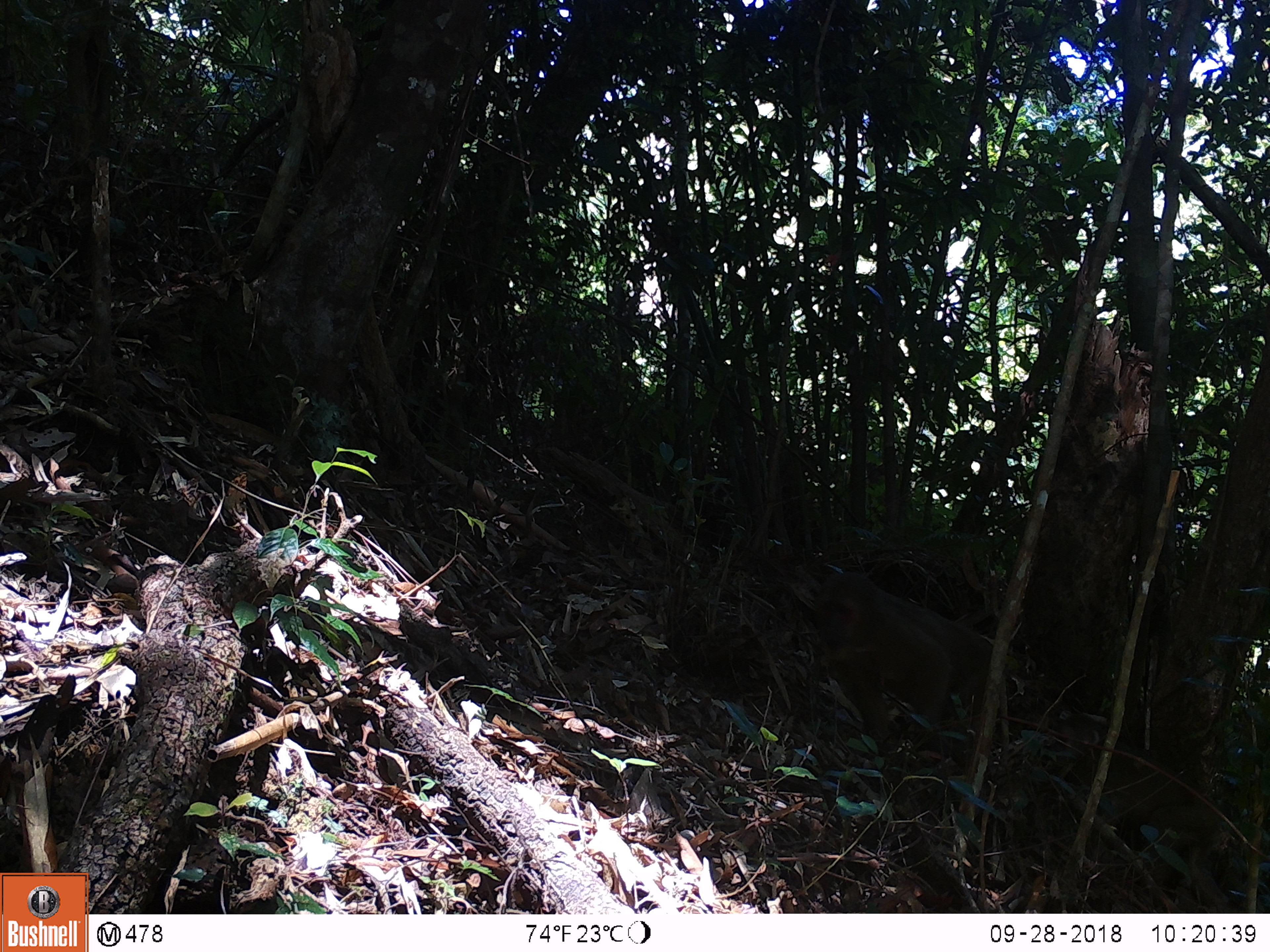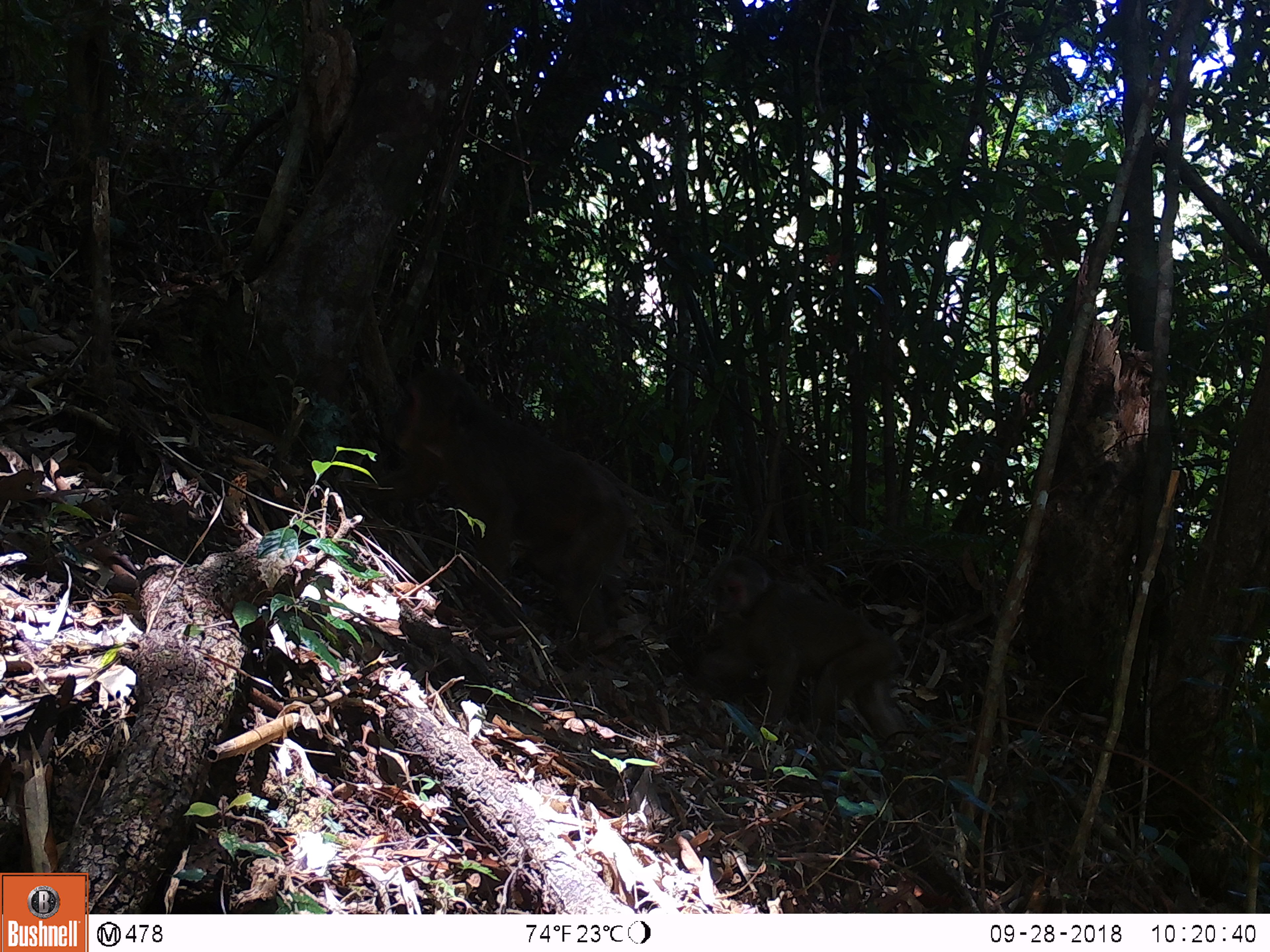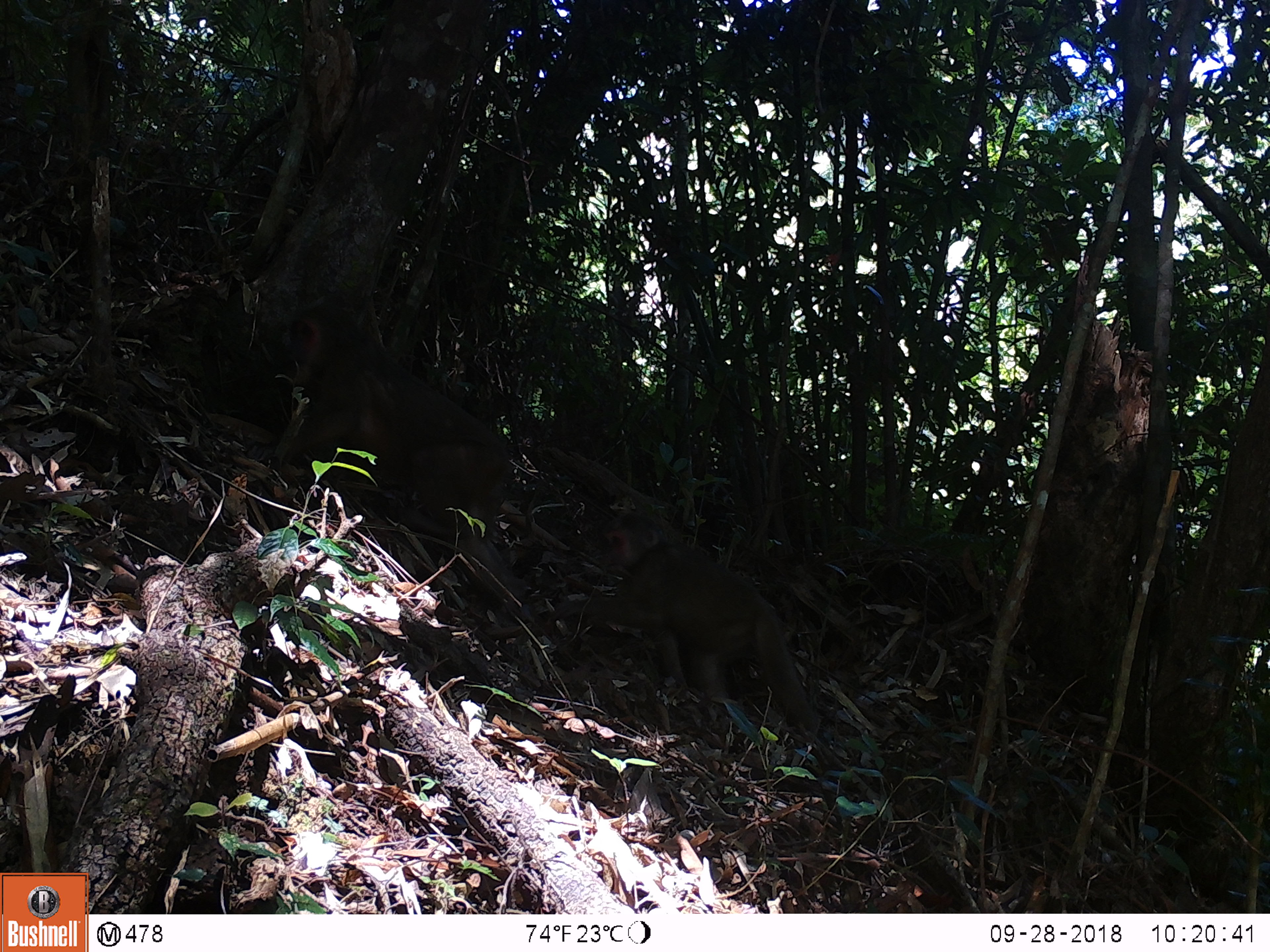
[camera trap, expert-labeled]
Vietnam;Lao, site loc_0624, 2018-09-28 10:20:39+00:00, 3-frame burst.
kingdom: Animalia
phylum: Chordata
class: Mammalia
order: Primates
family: Cercopithecidae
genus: Macaca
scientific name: Macaca arctoides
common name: stump-tailed macaque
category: stump tailed macaque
Stump tailed macaque (stump-tailed macaque) (Macaca arctoides). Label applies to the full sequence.